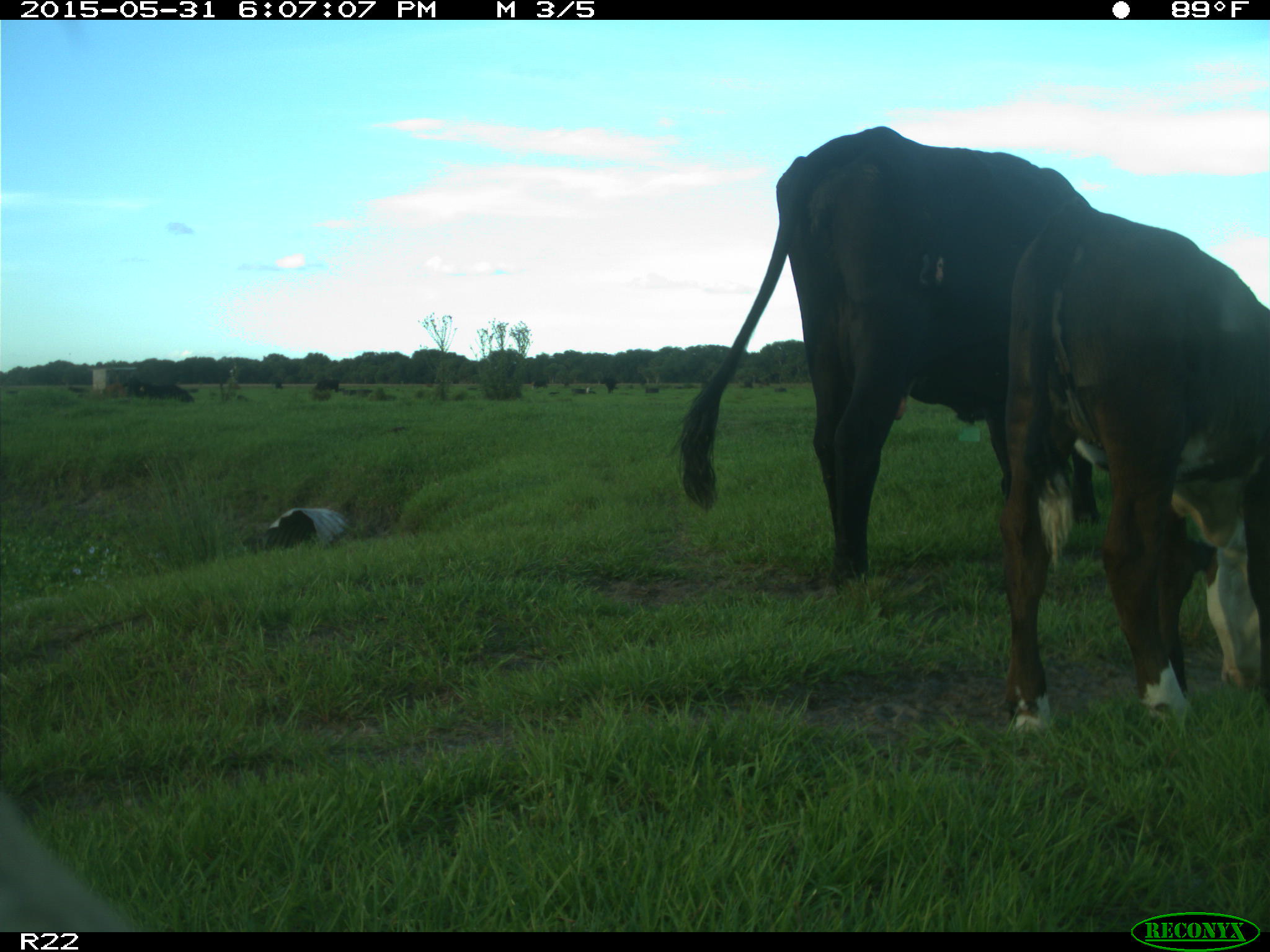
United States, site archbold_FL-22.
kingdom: Animalia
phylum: Chordata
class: Mammalia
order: Artiodactyla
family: Bovidae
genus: Bos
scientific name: Bos taurus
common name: domestic cow